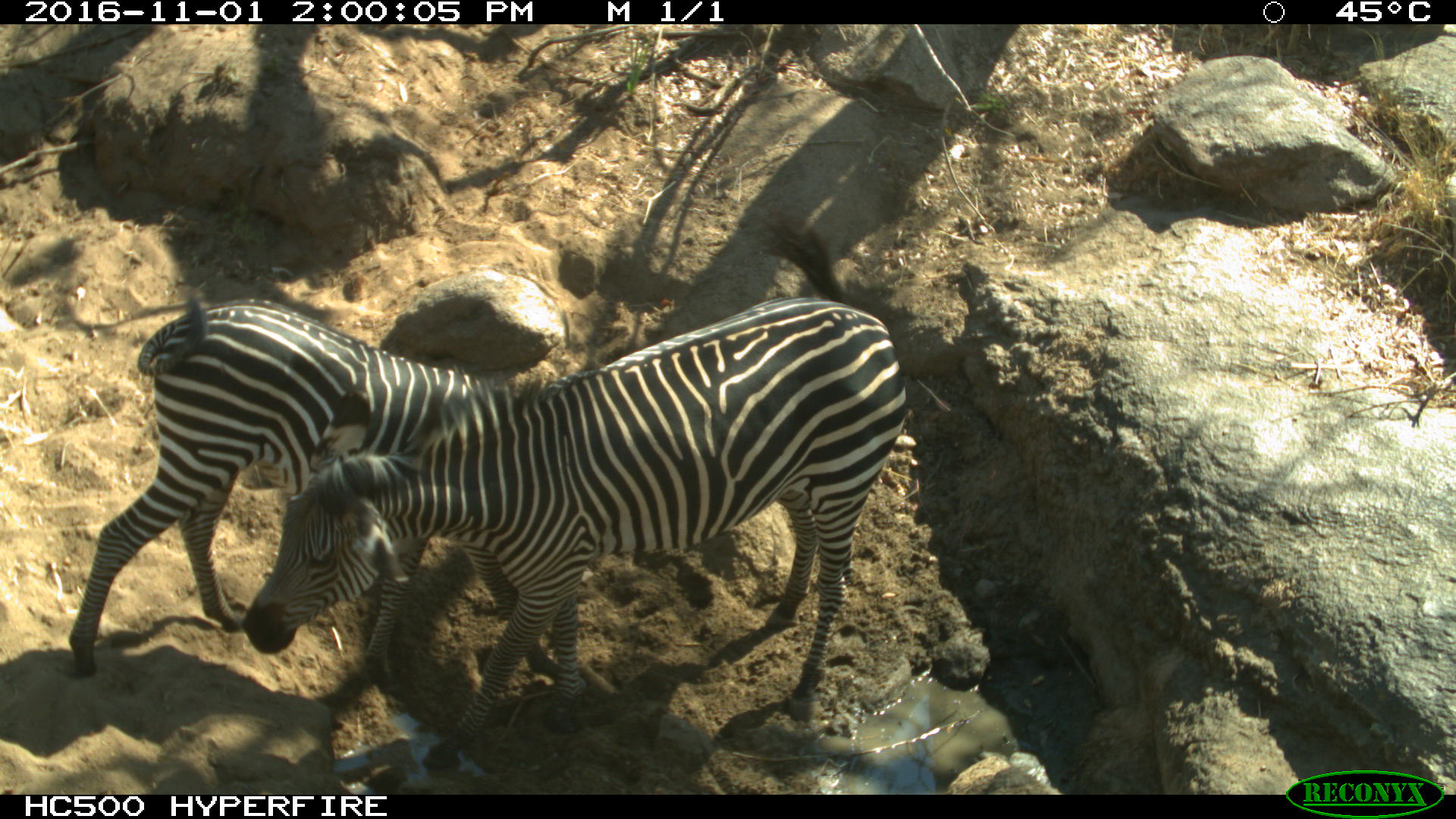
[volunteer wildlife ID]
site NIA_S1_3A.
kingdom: Animalia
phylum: Chordata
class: Mammalia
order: Perissodactyla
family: Equidae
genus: Equus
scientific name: Equus quagga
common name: plains zebra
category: zebraplains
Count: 2.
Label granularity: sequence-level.